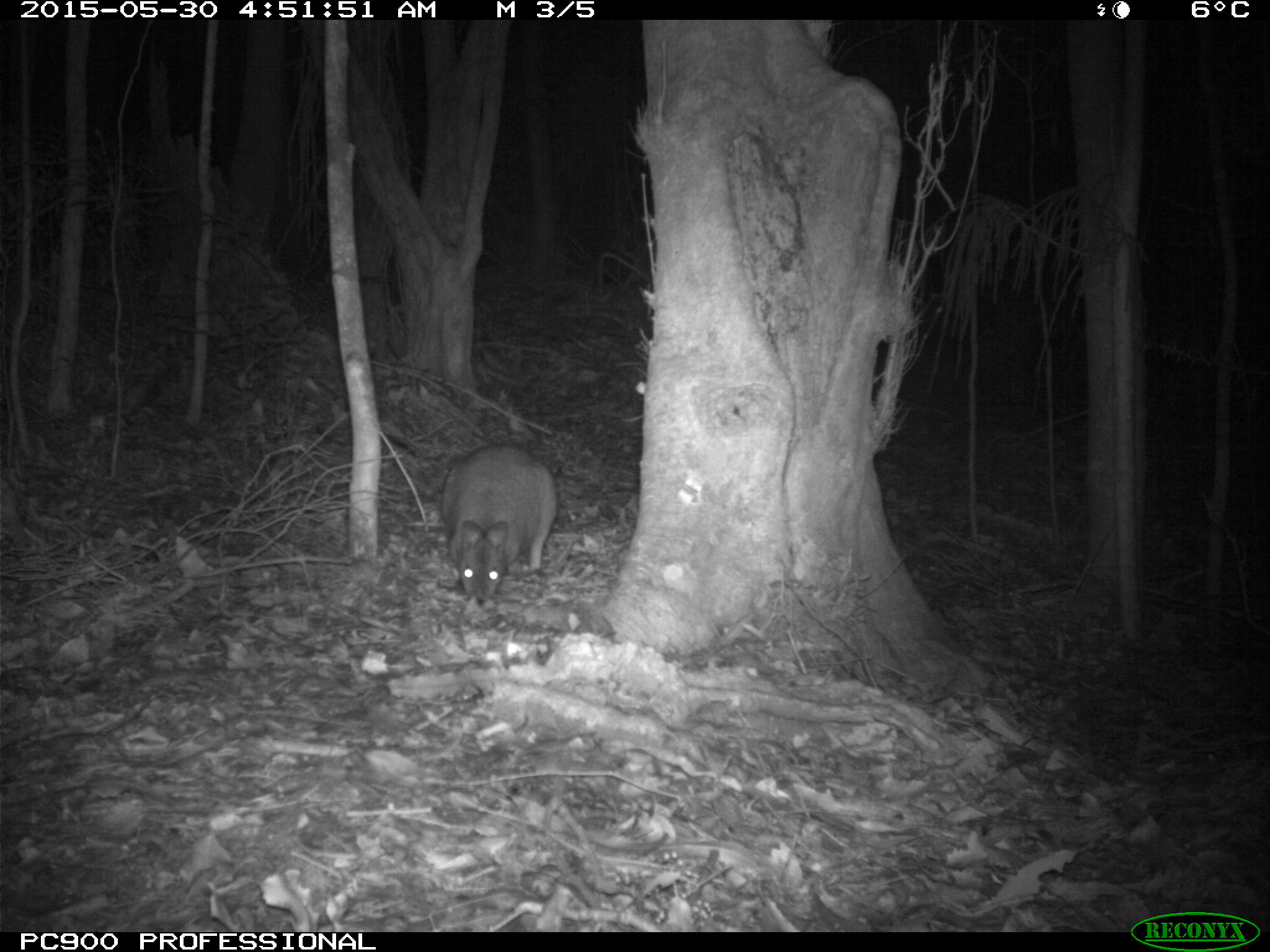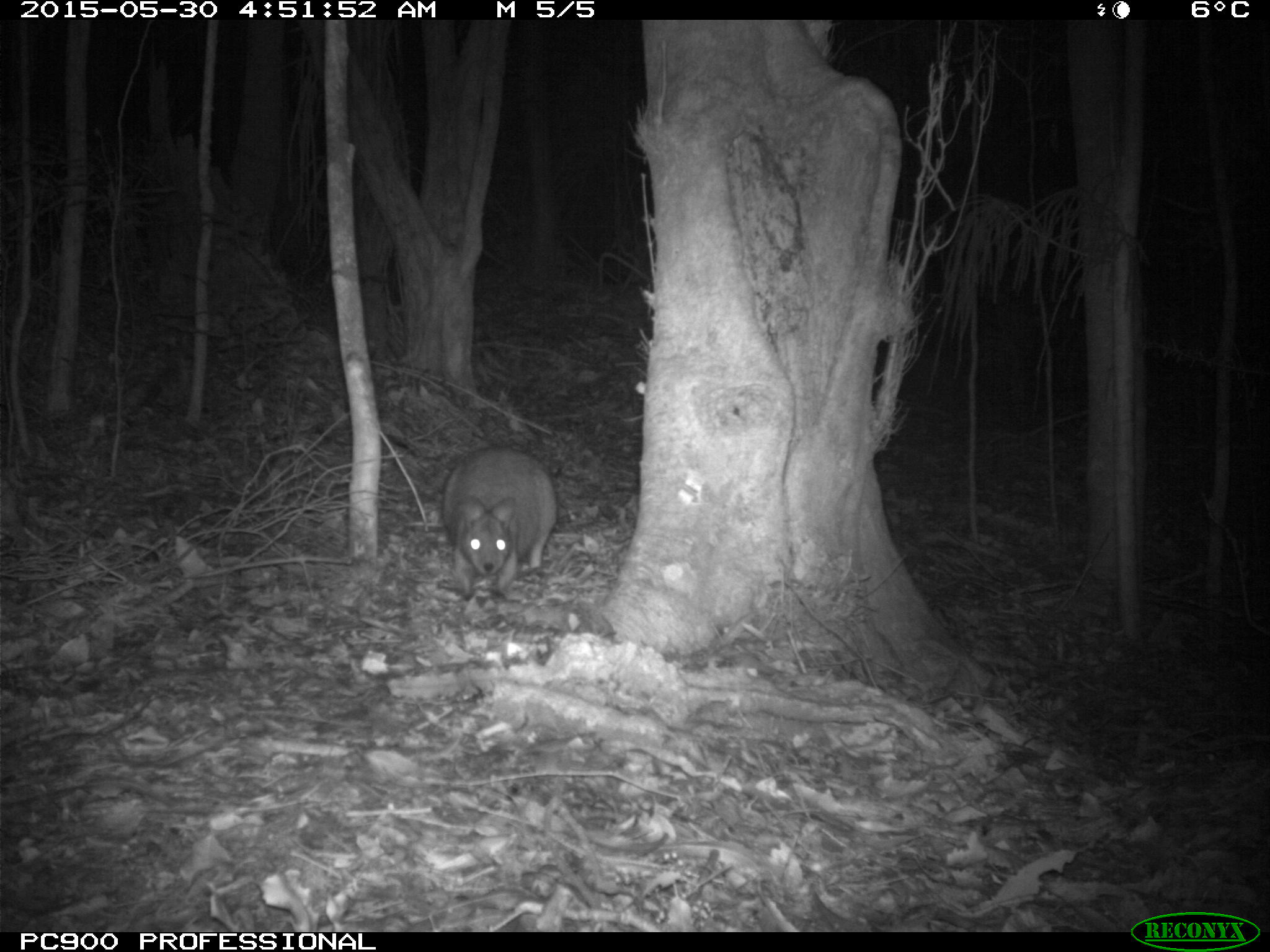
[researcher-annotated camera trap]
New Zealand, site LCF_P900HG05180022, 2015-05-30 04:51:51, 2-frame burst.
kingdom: Animalia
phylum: Chordata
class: Mammalia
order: Diprotodontia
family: Macropodidae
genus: Notamacropus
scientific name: Notamacropus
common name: wallaby